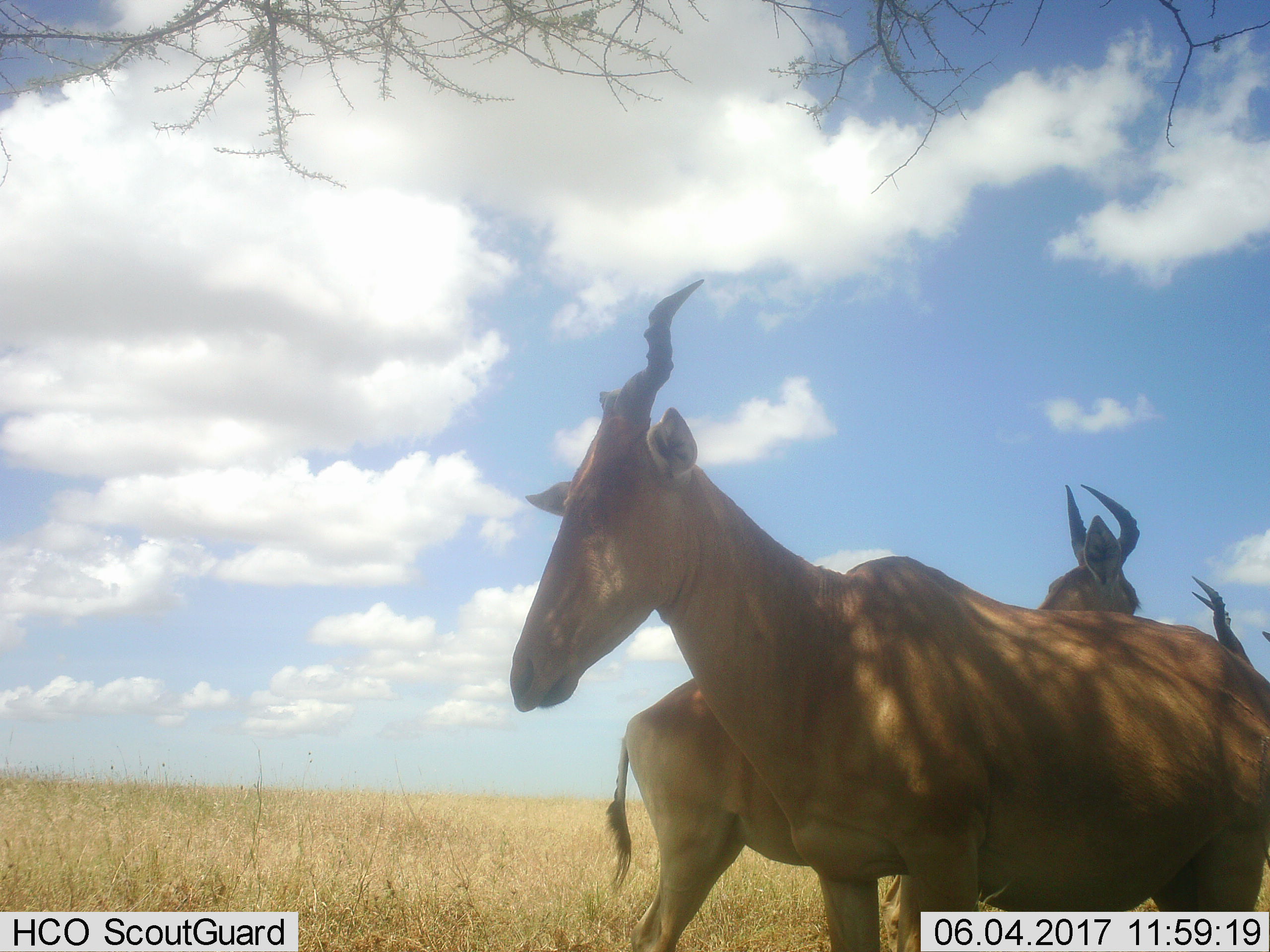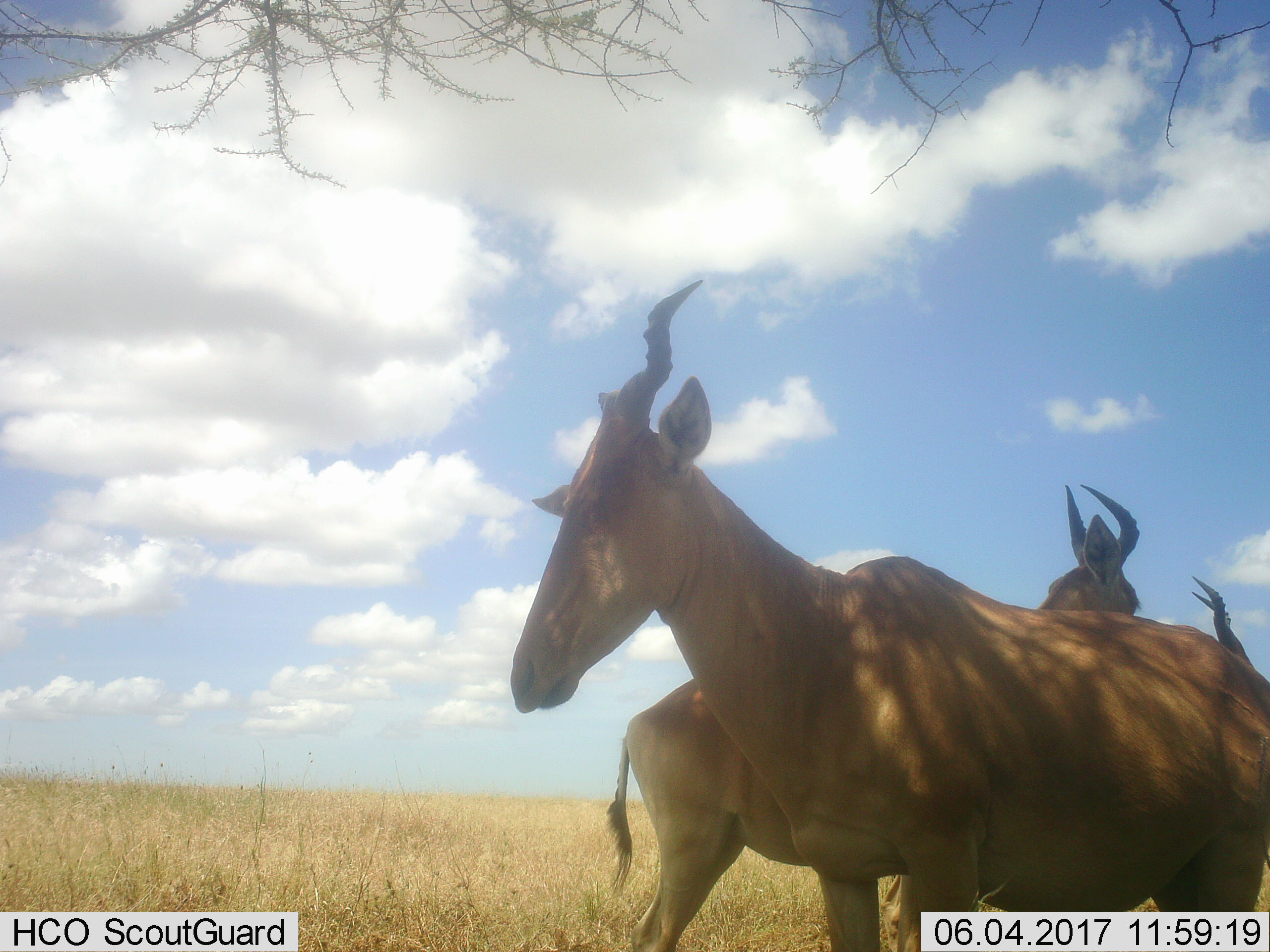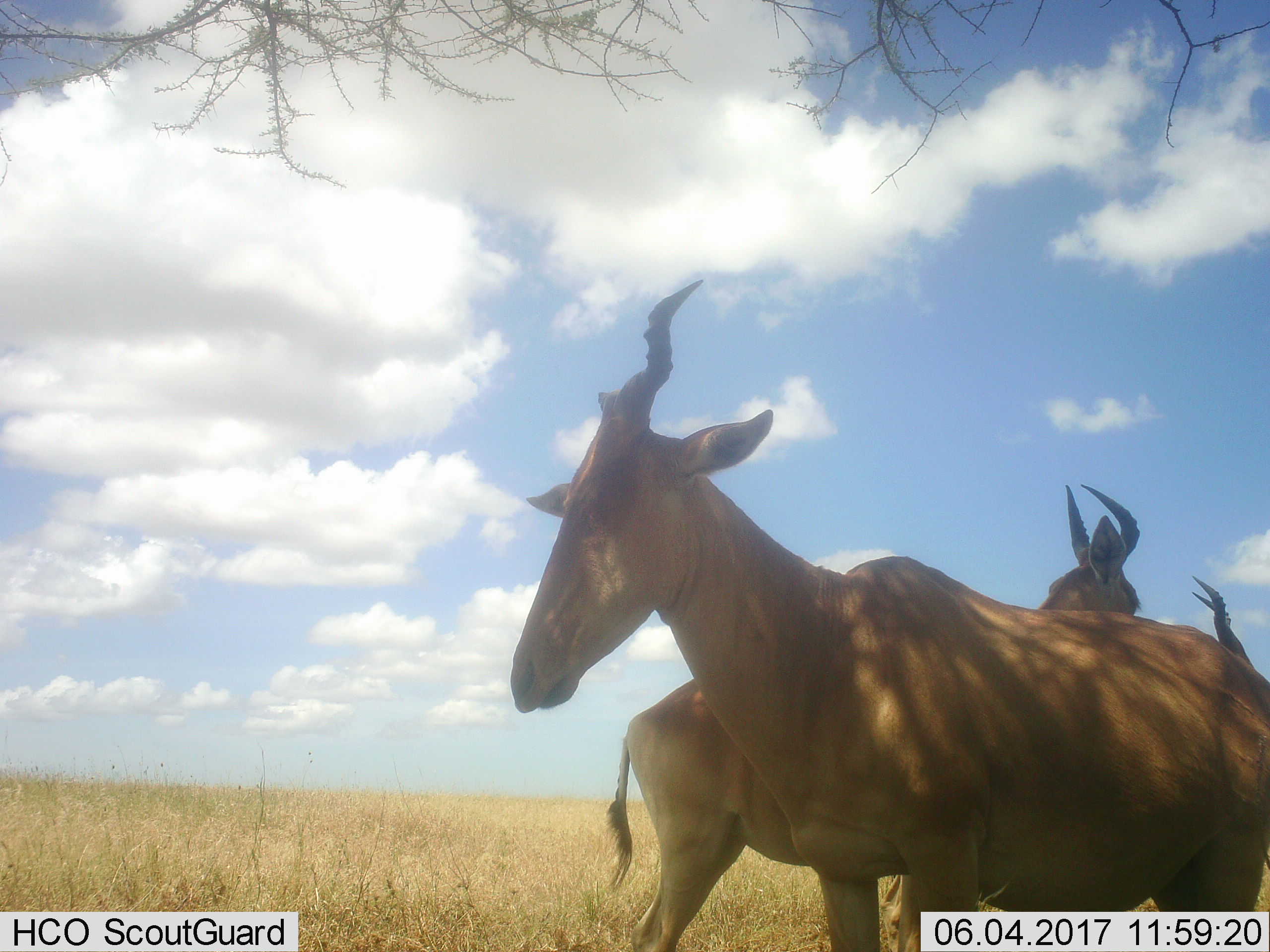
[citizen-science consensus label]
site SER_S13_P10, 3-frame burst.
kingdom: Animalia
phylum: Chordata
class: Mammalia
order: Artiodactyla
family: Bovidae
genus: Alcelaphus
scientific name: Alcelaphus buselaphus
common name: hartebeest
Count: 3.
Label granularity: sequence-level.